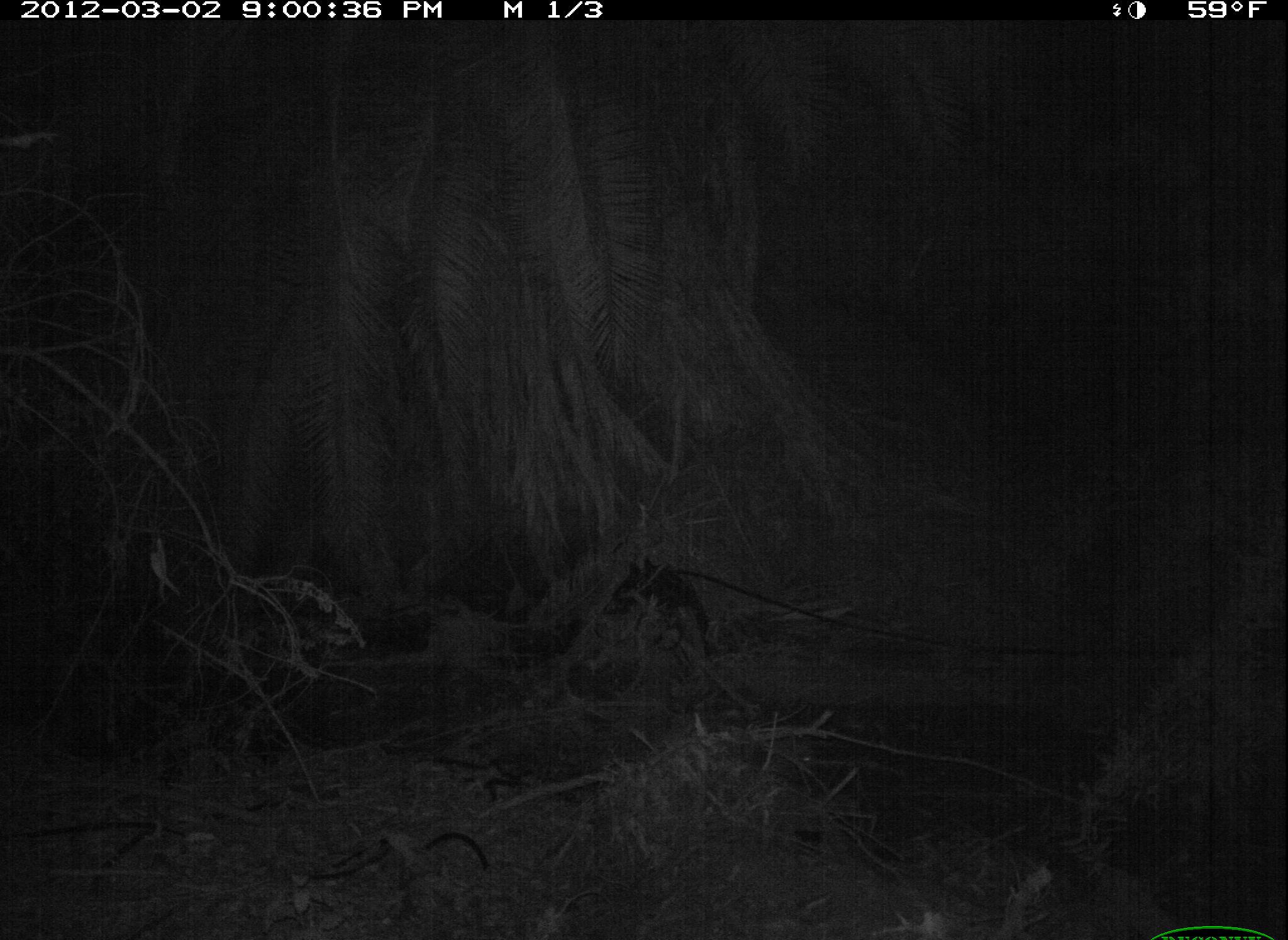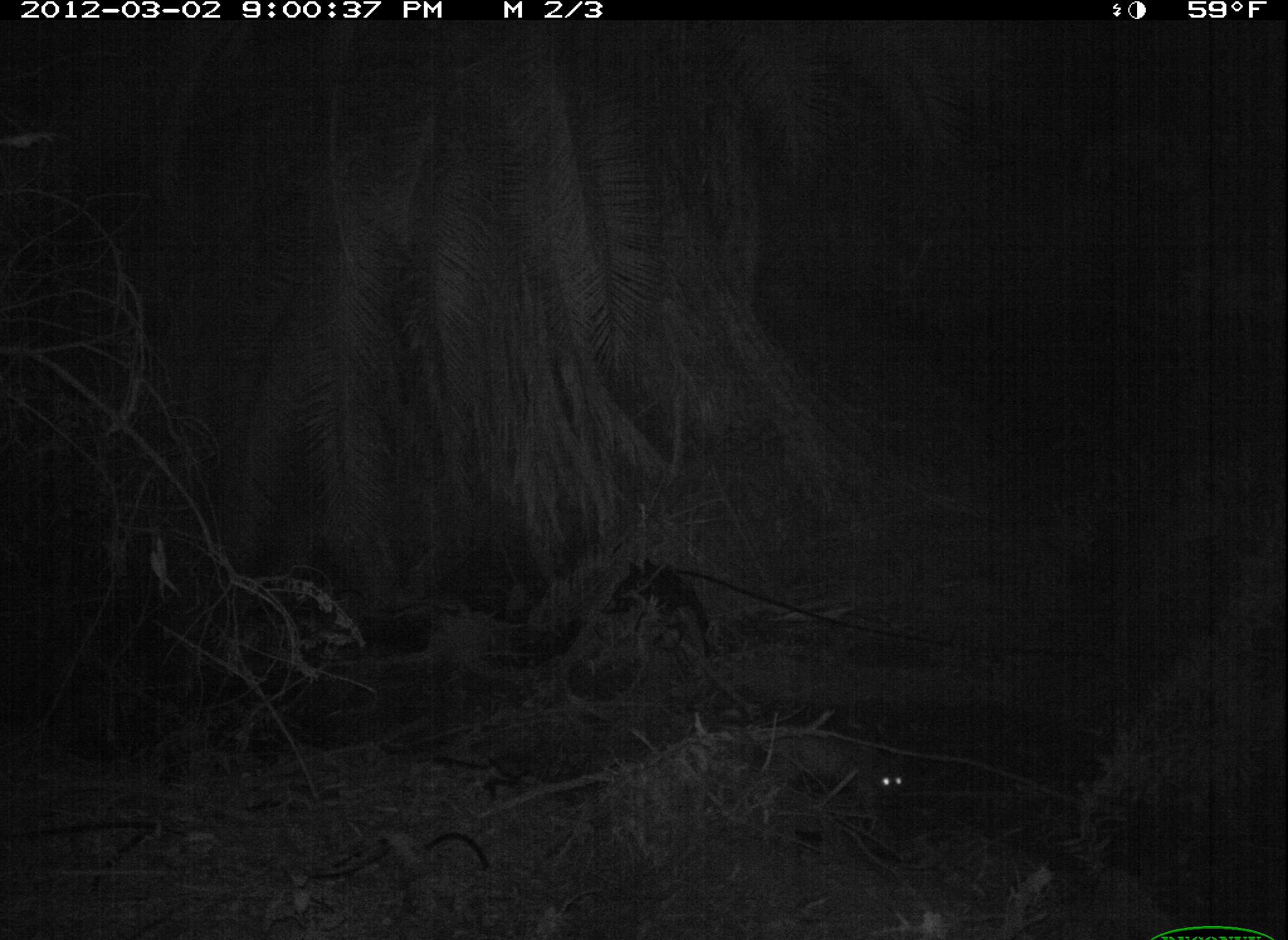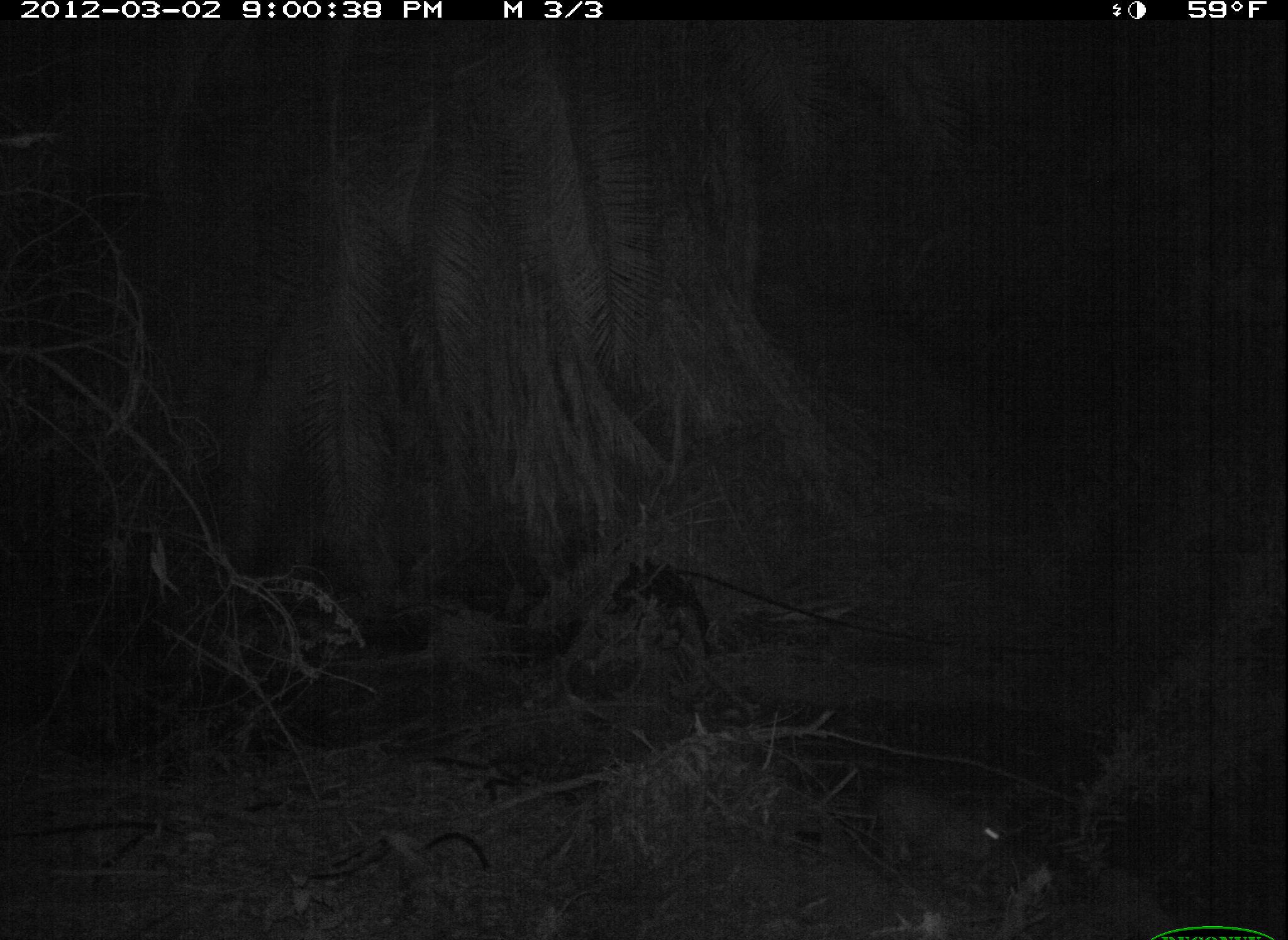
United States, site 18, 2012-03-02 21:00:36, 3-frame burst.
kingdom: Animalia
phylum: Chordata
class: Mammalia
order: Carnivora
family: Felidae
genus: Lynx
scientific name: Lynx rufus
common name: bobcat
Bobcat (Lynx rufus).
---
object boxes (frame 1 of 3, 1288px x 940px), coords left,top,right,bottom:
bobcat: 766,737,820,780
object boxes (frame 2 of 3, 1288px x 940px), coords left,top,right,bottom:
bobcat: 786,729,916,829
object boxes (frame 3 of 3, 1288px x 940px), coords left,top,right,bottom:
bobcat: 868,776,1017,891